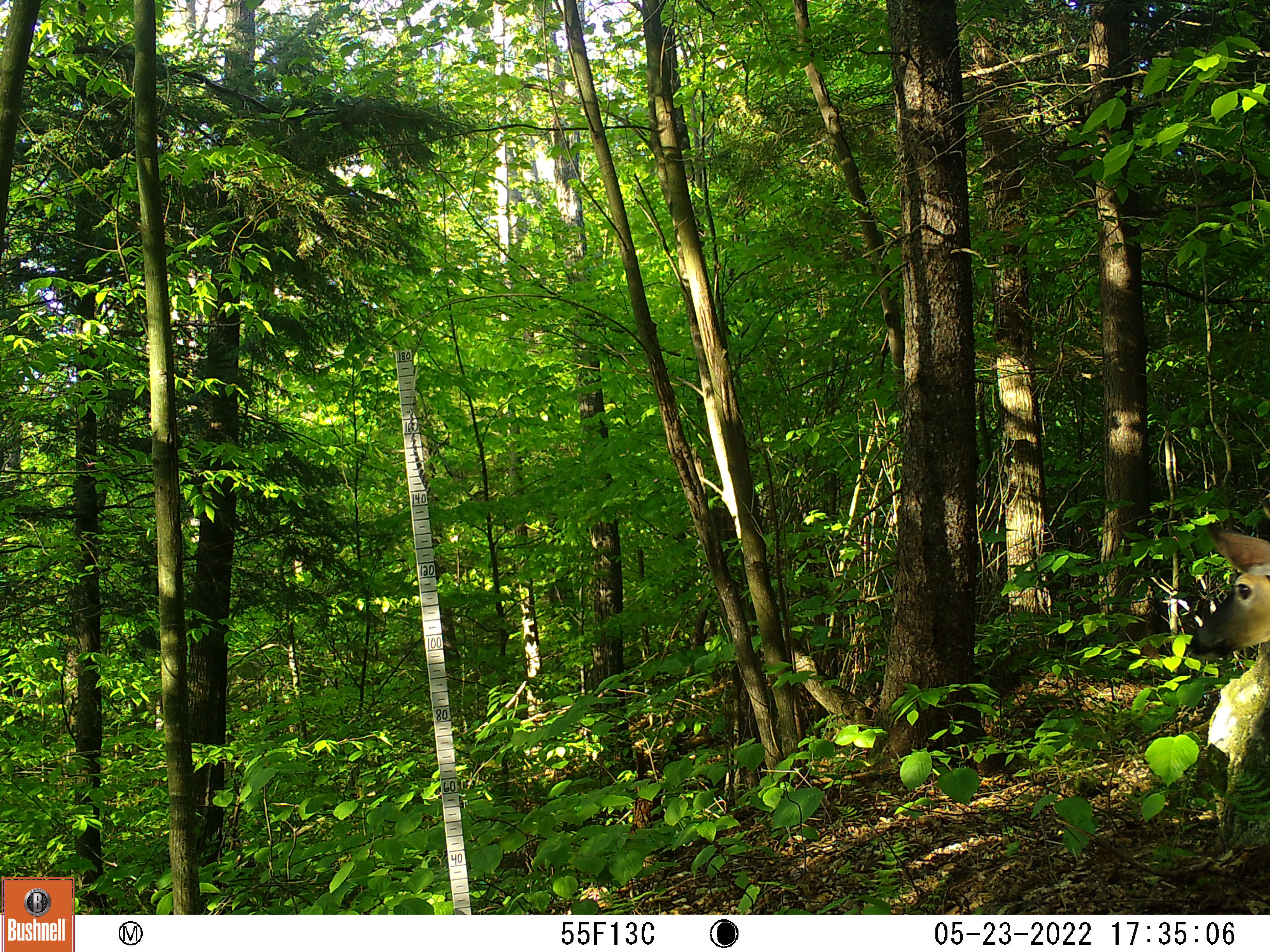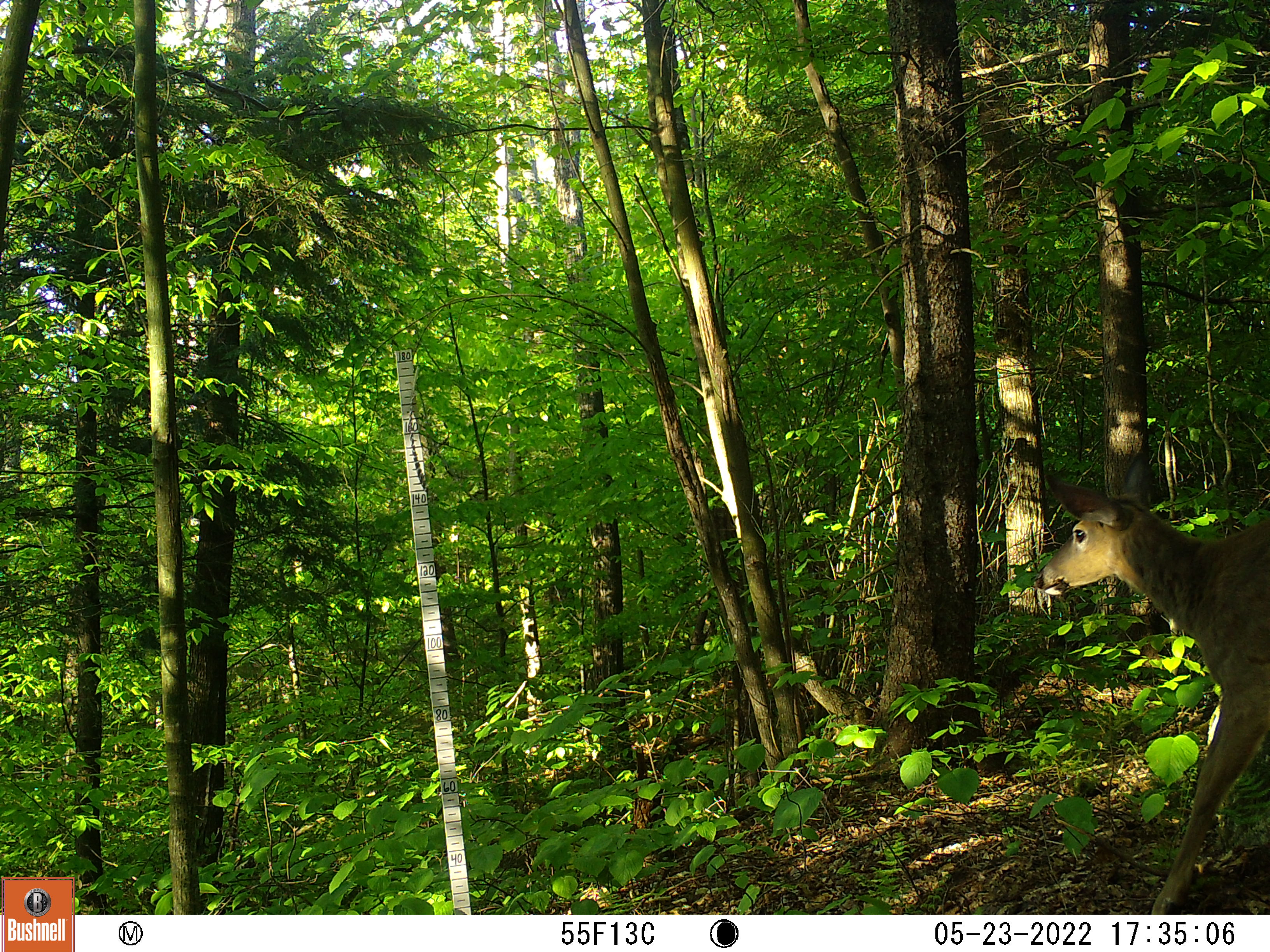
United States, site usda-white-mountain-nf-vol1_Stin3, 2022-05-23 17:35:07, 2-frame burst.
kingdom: Animalia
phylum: Chordata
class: Mammalia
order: Artiodactyla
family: Cervidae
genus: Odocoileus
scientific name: Odocoileus virginianus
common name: white-tailed deer